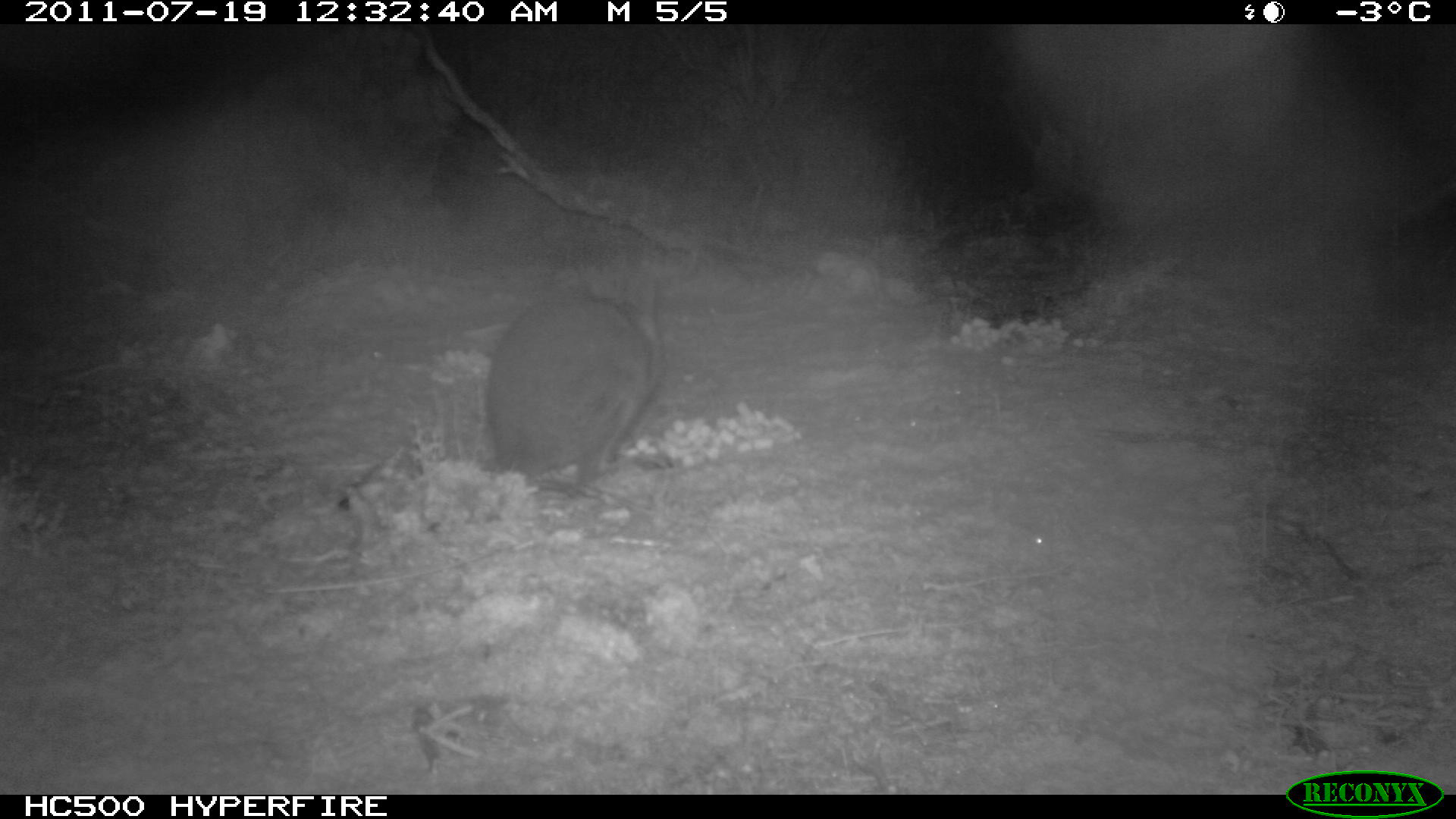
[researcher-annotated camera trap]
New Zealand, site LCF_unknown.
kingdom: Animalia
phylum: Chordata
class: Mammalia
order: Diprotodontia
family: Macropodidae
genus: Notamacropus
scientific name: Notamacropus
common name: wallaby